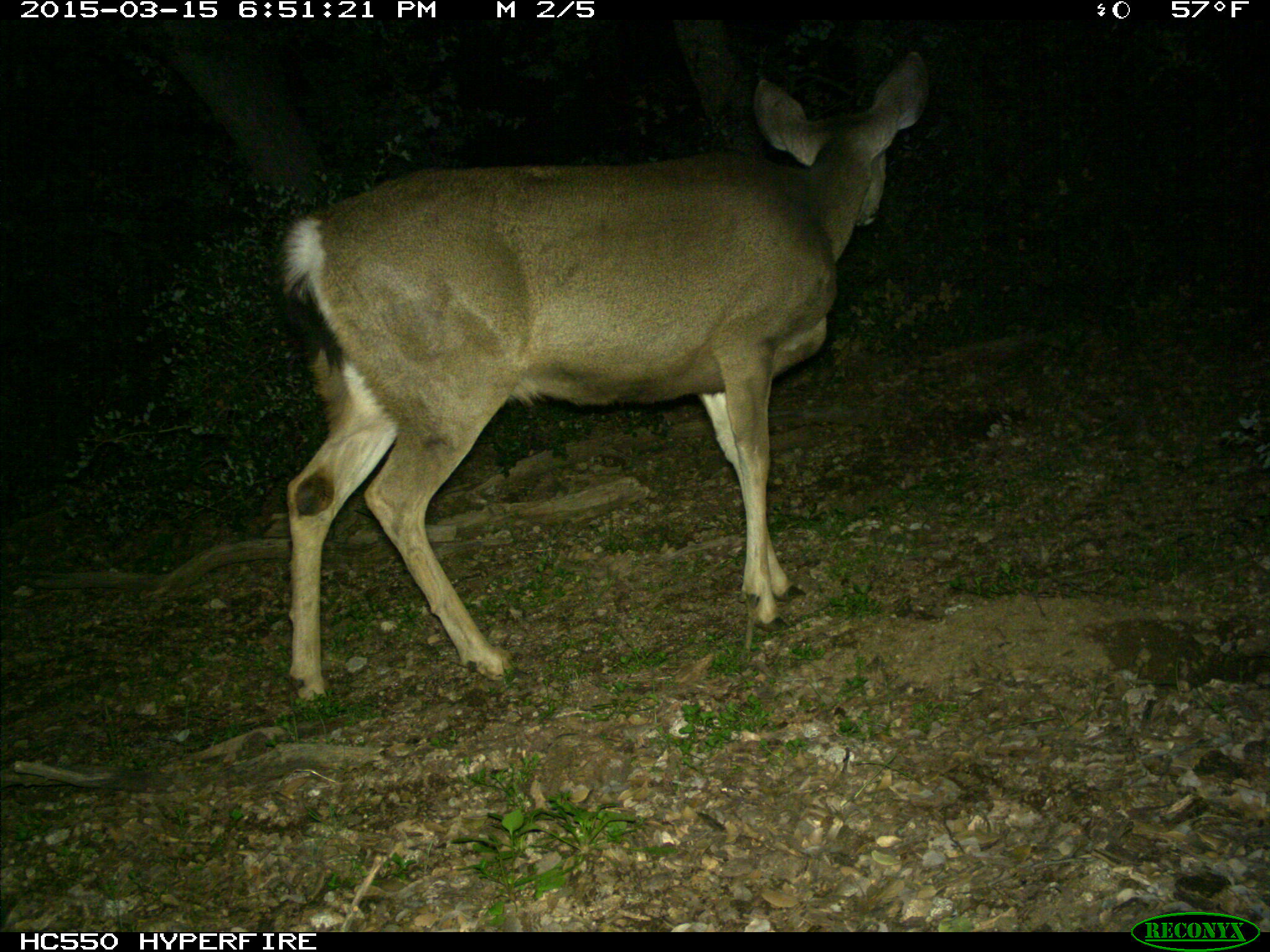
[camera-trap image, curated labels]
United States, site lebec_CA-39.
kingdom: Animalia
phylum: Chordata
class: Mammalia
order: Artiodactyla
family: Cervidae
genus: Odocoileus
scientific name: Odocoileus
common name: deer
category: unidentified deer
Unidentified deer (deer) (Odocoileus).